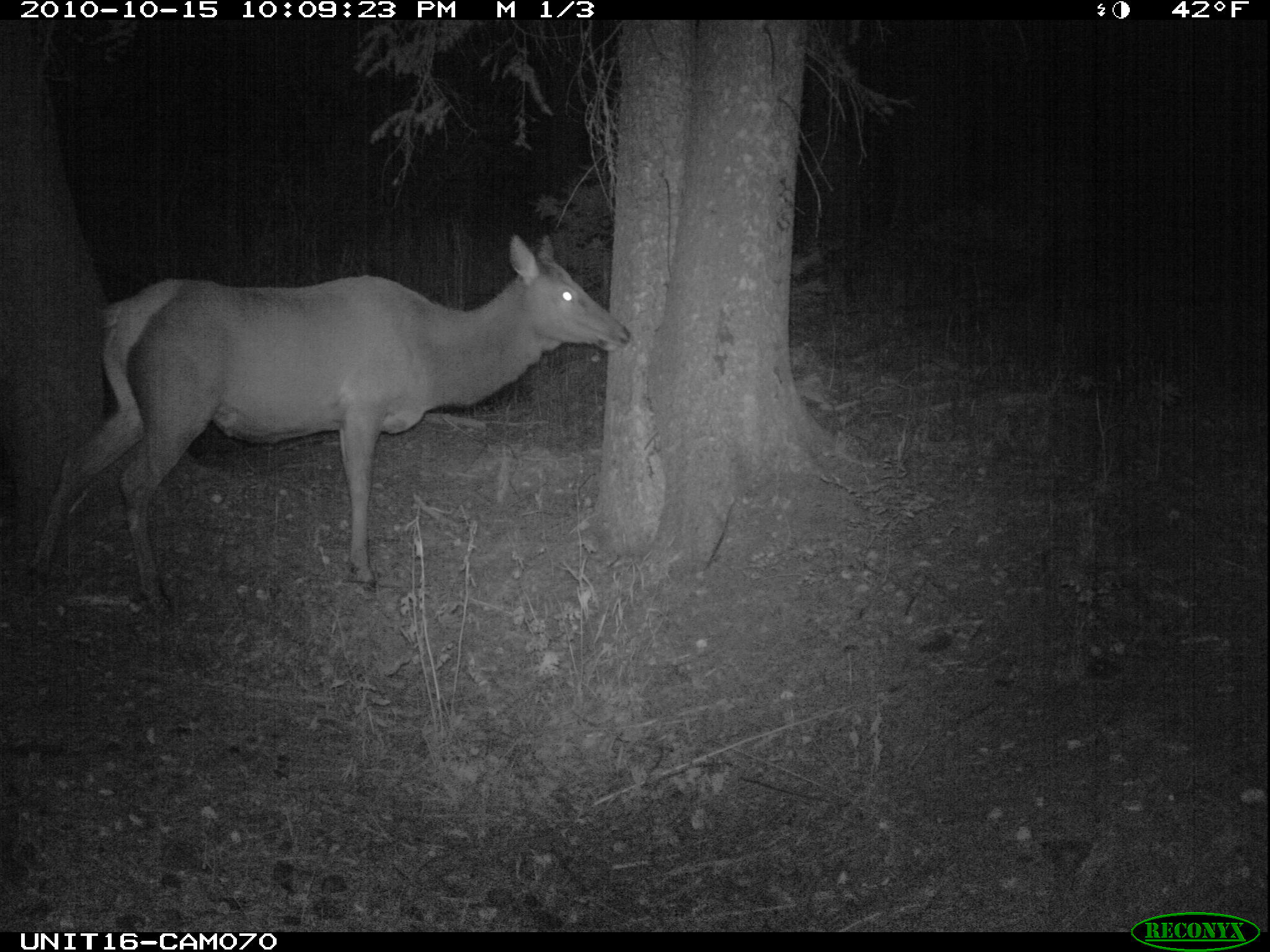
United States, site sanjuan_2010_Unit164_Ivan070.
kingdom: Animalia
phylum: Chordata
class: Mammalia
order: Artiodactyla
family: Cervidae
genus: Cervus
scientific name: Cervus elaphus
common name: red deer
Cervus elaphus (red deer).